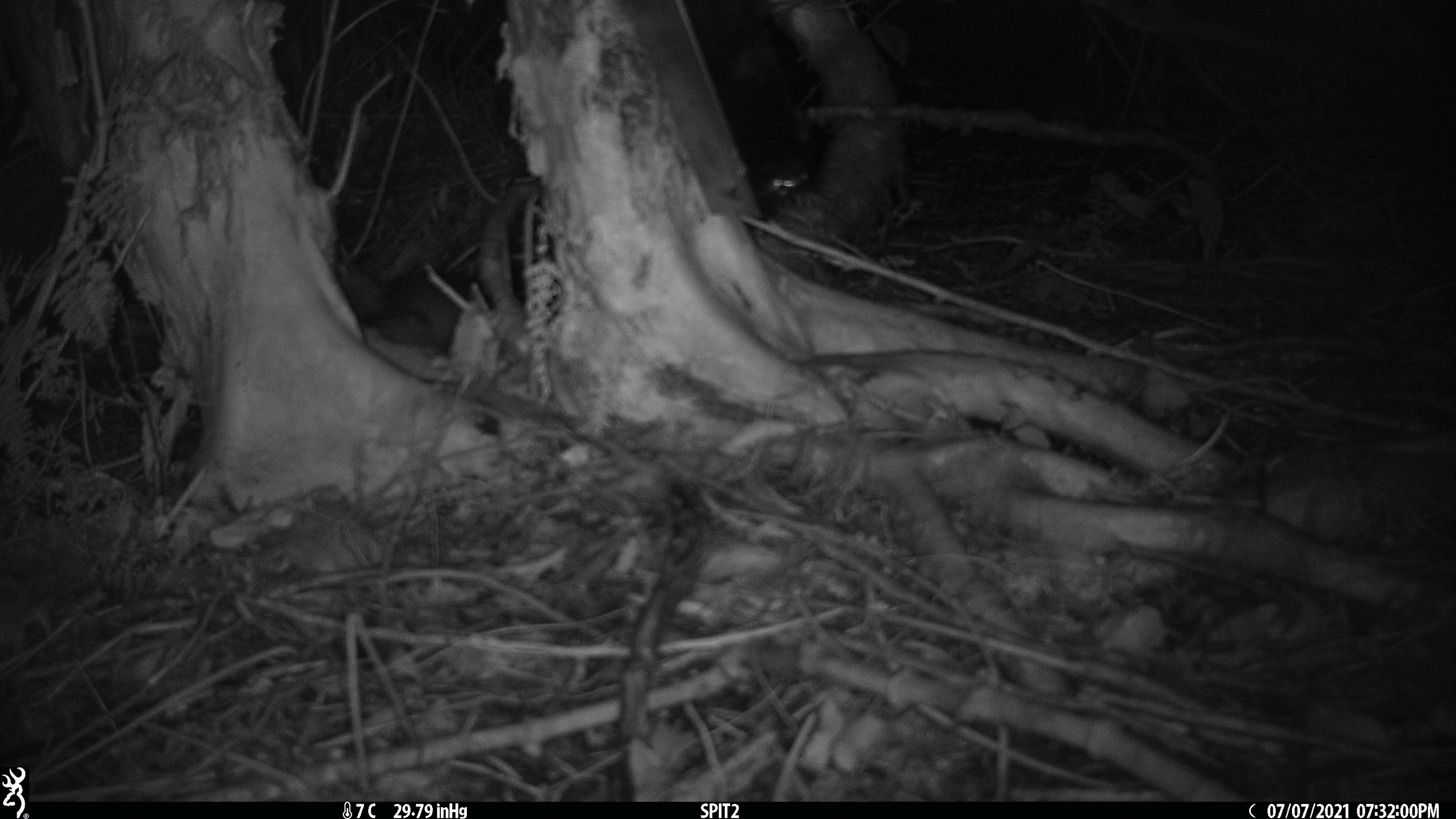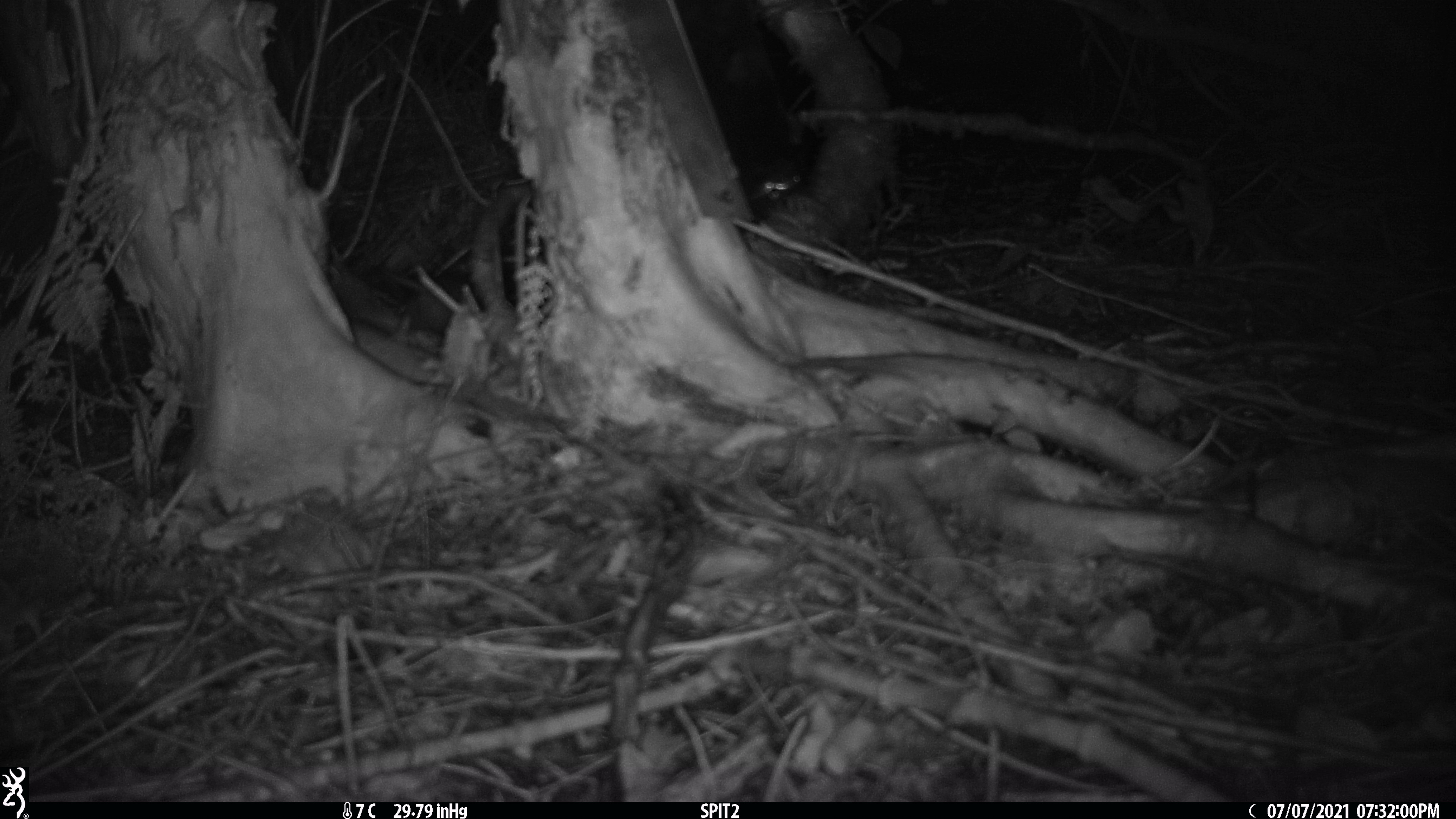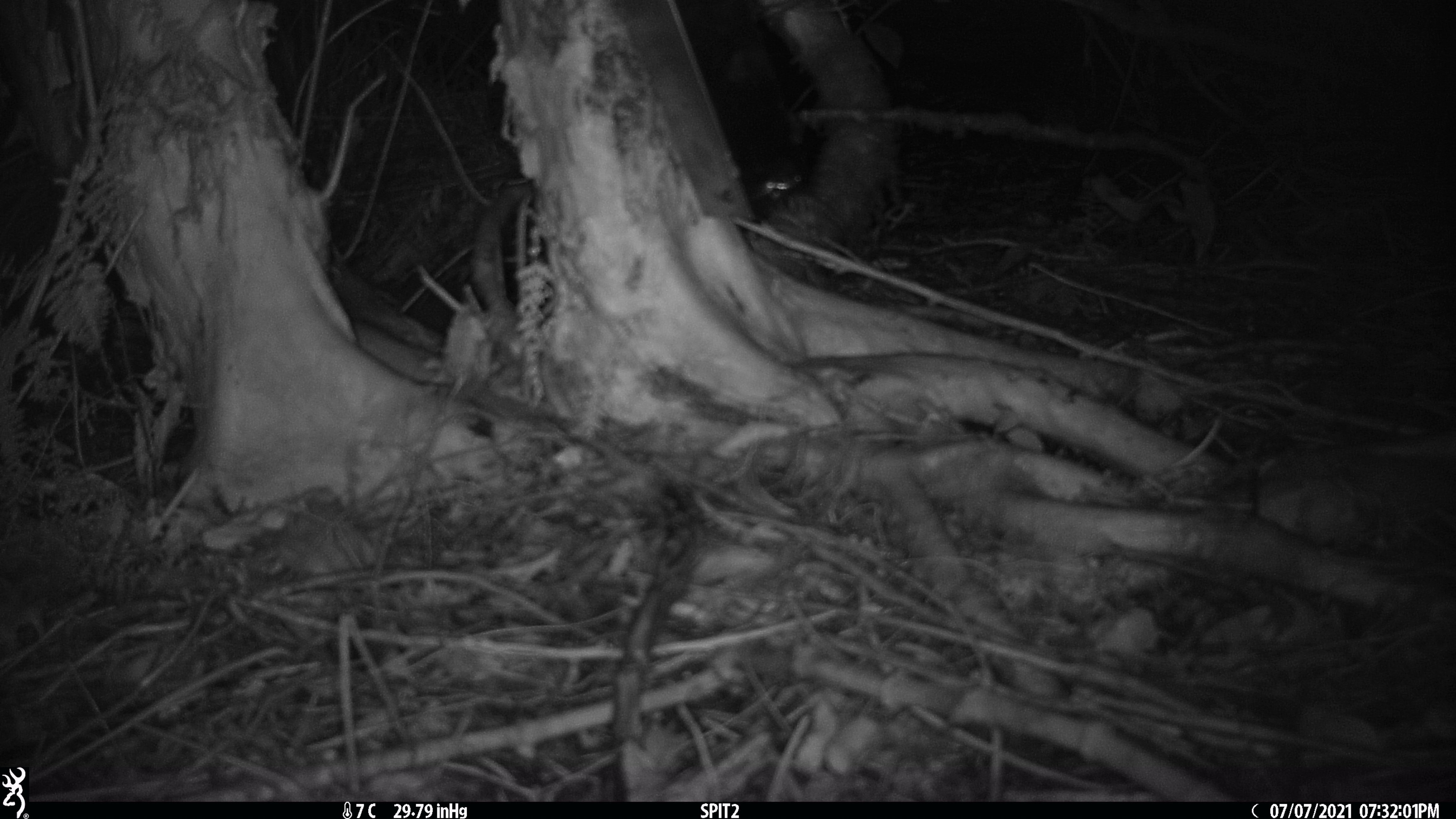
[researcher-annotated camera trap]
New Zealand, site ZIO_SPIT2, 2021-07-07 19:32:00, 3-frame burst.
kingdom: Animalia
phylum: Chordata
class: Mammalia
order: Rodentia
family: Muridae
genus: Rattus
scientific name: Rattus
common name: rat